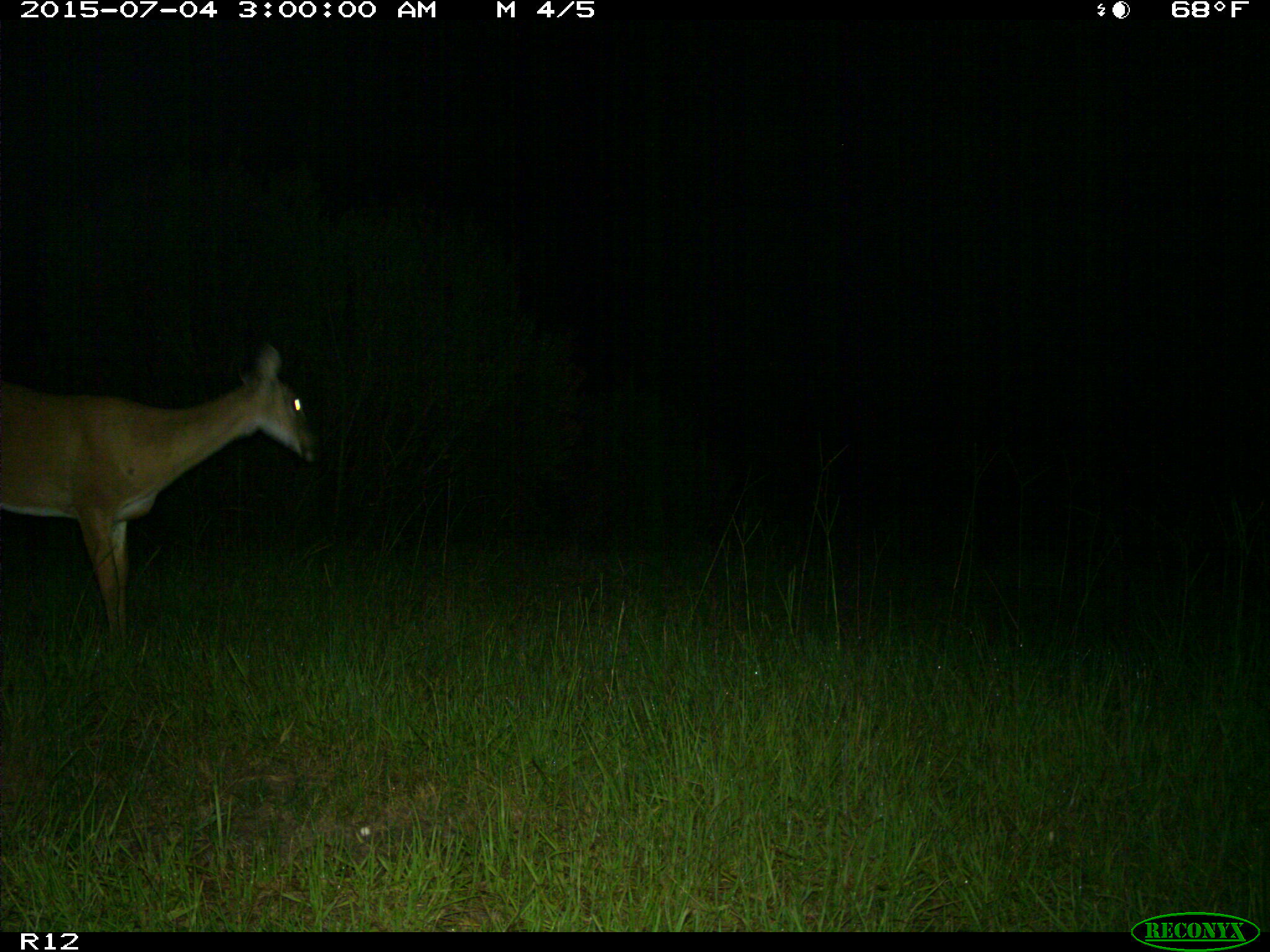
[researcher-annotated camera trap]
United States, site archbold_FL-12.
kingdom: Animalia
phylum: Chordata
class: Mammalia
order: Artiodactyla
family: Cervidae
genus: Odocoileus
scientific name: Odocoileus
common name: deer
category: unidentified deer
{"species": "unidentified deer (deer) (Odocoileus)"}